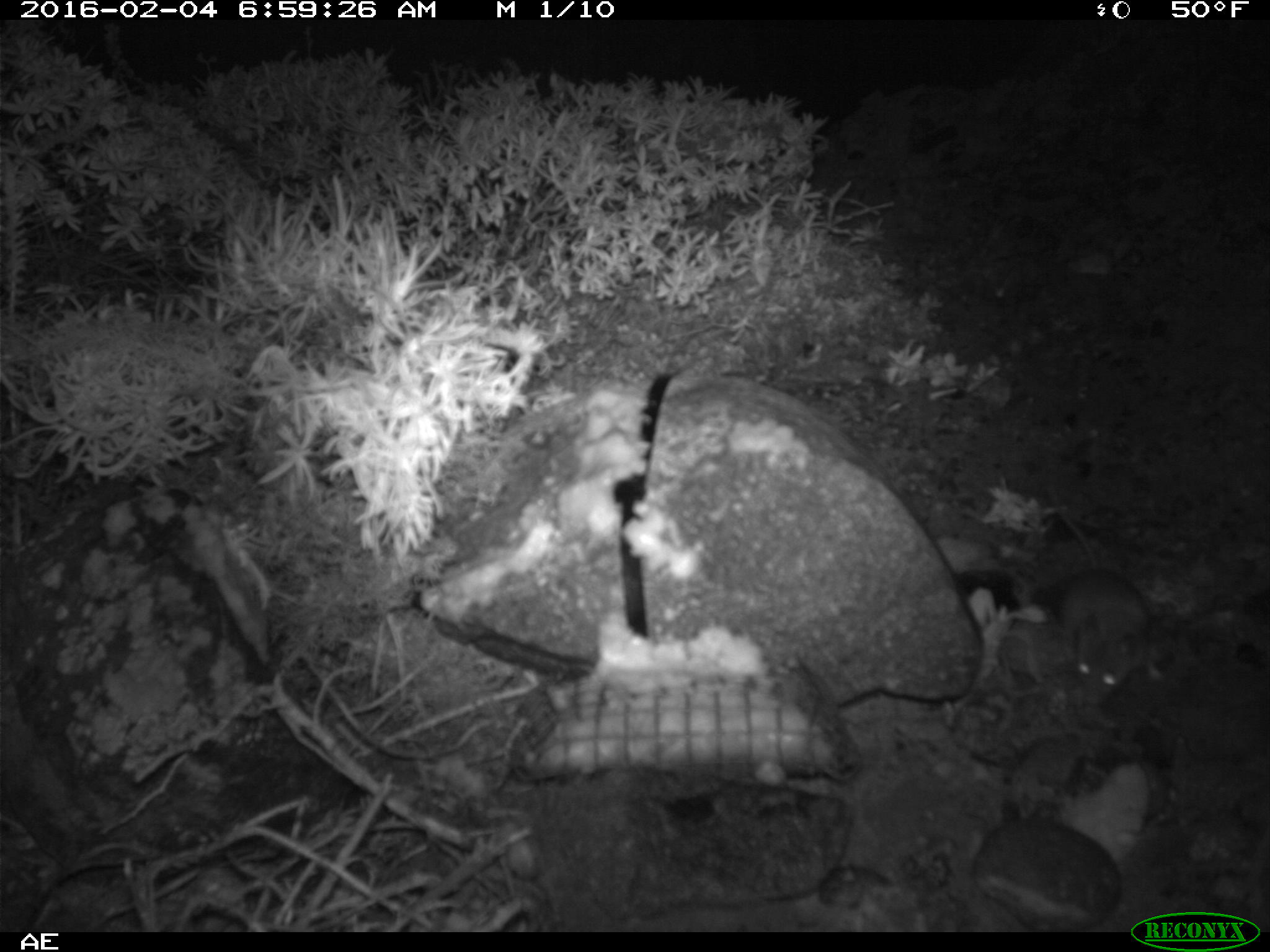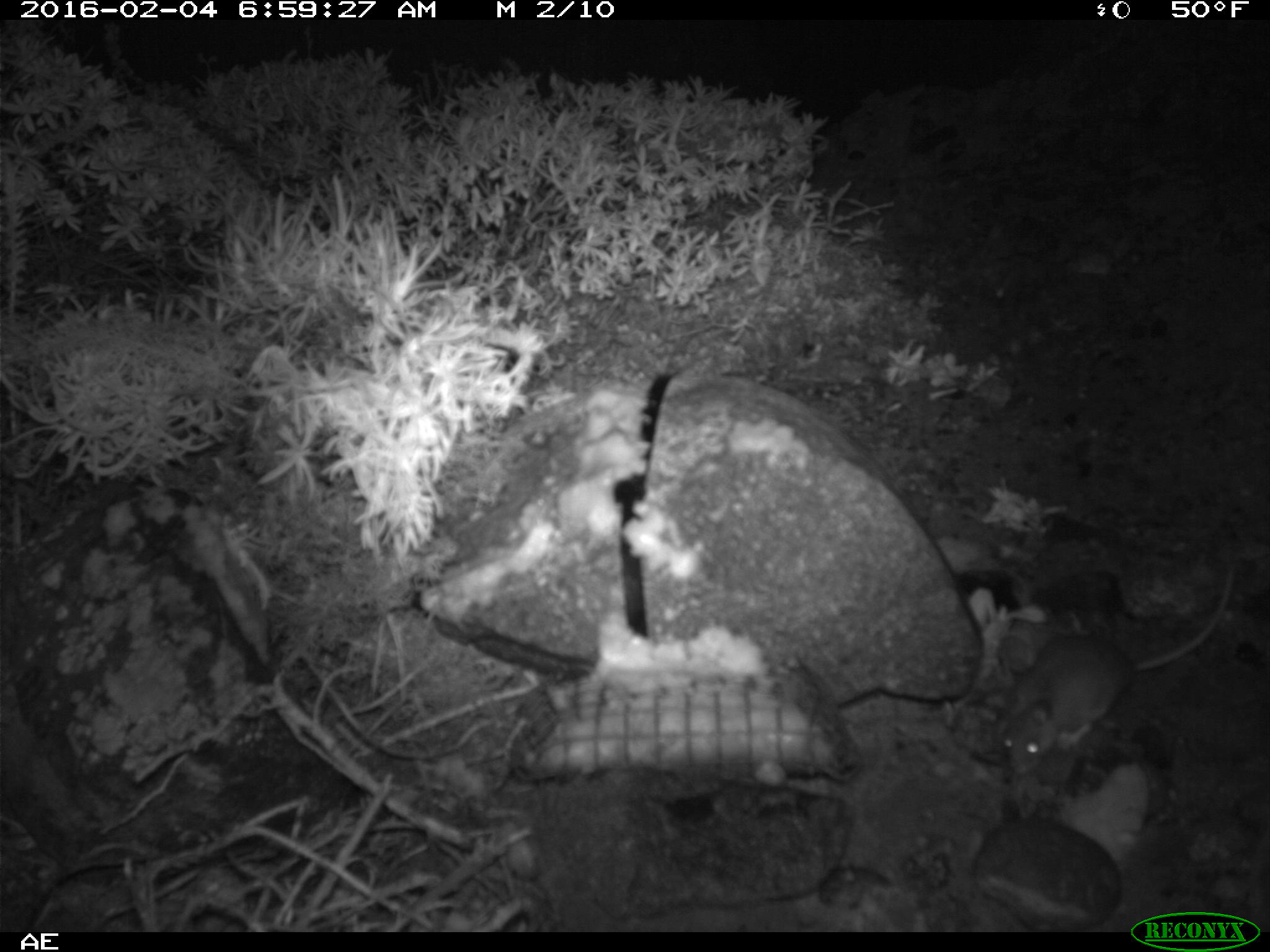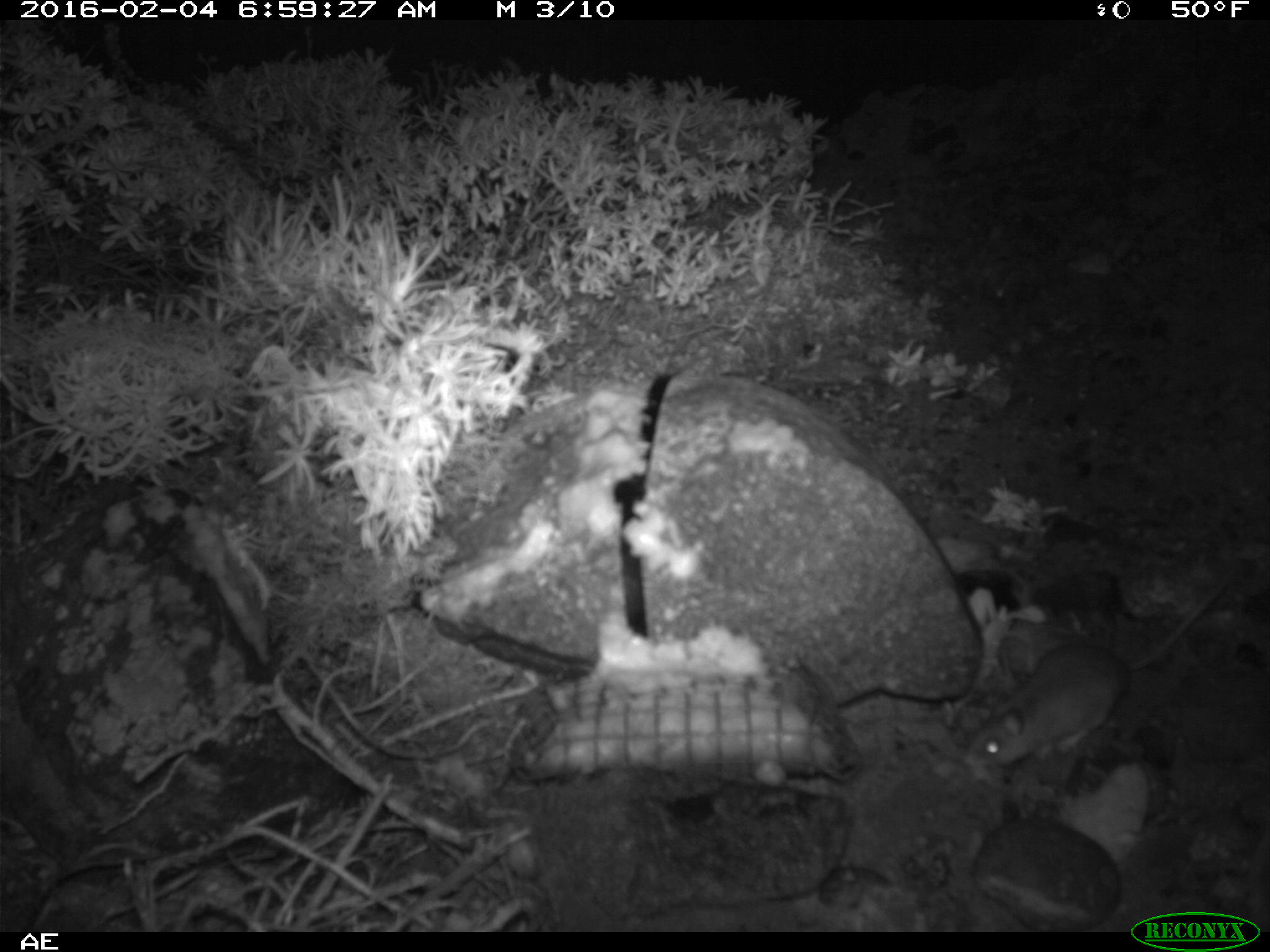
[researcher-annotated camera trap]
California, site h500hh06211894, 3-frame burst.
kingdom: Animalia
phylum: Chordata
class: Mammalia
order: Rodentia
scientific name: Rodentia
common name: rodent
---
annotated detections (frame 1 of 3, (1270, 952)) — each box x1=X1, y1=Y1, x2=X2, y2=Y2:
rodent: x1=1034, y1=483, x2=1148, y2=690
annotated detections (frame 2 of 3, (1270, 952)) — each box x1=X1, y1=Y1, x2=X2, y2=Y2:
rodent: x1=998, y1=562, x2=1233, y2=774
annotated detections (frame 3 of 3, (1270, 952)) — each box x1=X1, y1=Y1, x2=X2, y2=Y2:
rodent: x1=959, y1=559, x2=1245, y2=770